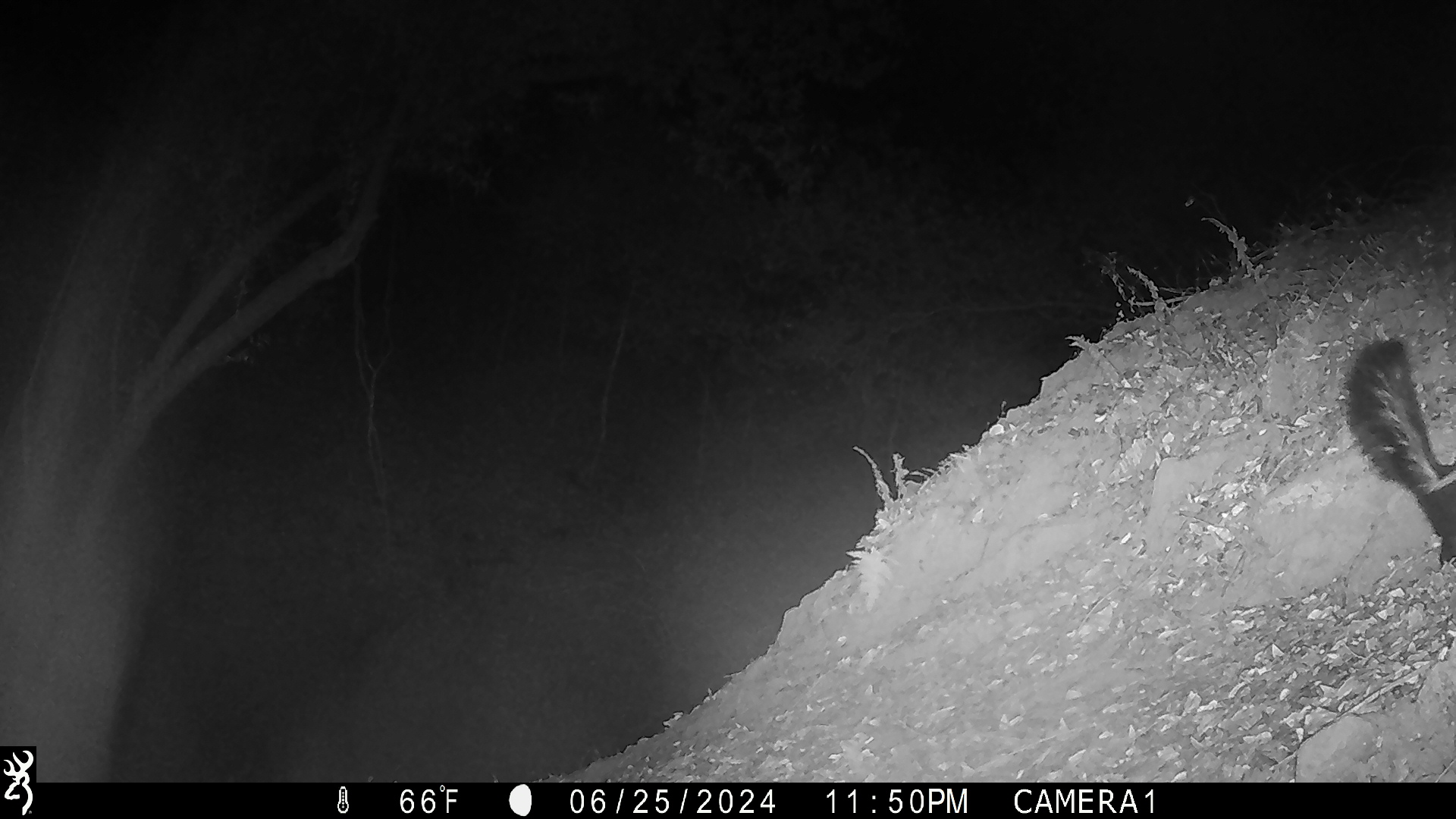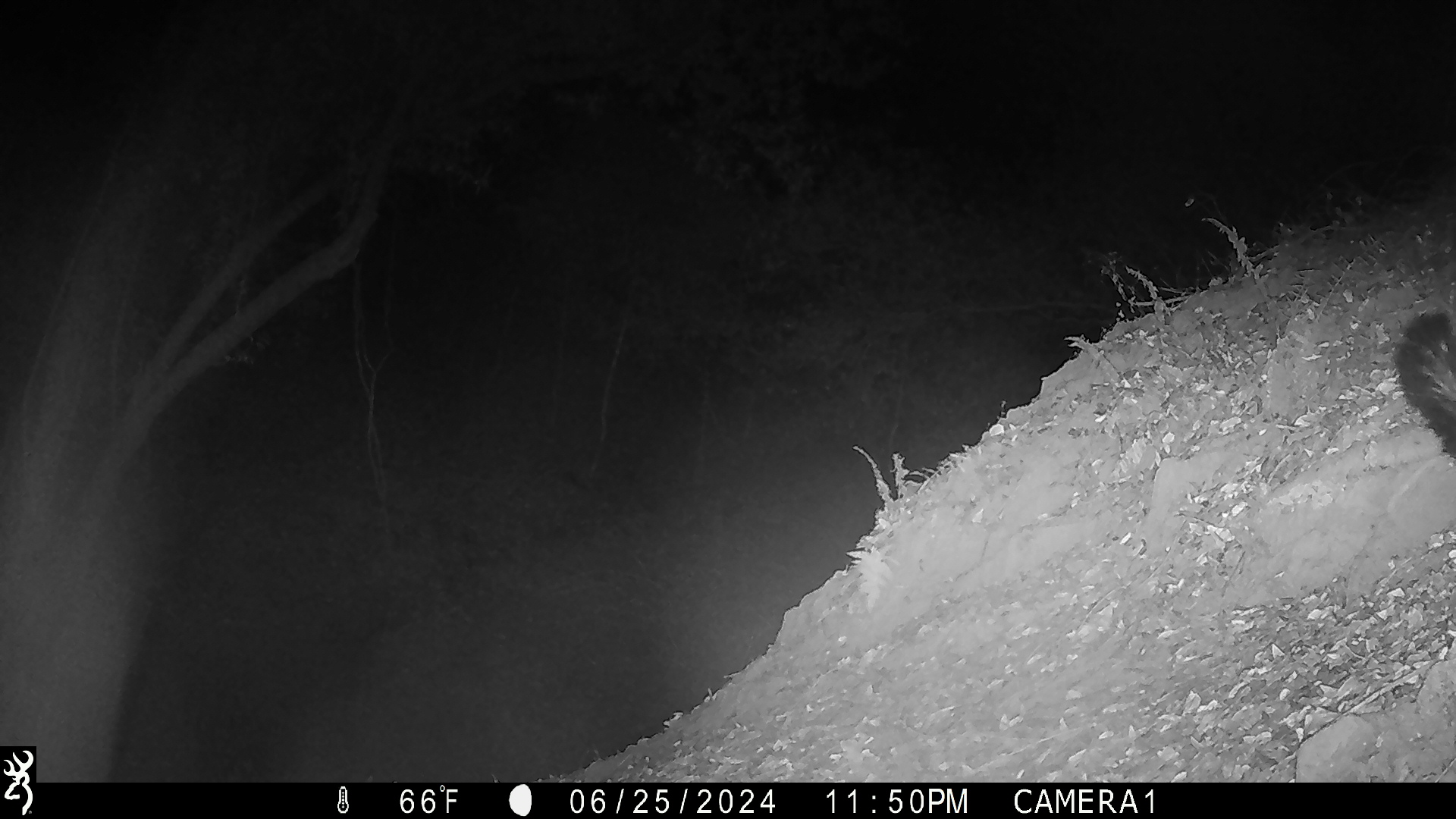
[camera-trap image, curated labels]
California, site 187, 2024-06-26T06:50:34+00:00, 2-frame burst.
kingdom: Animalia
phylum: Chordata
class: Mammalia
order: Carnivora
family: Mephitidae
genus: Mephitis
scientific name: Mephitis mephitis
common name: striped skunk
Striped skunk (Mephitis mephitis).